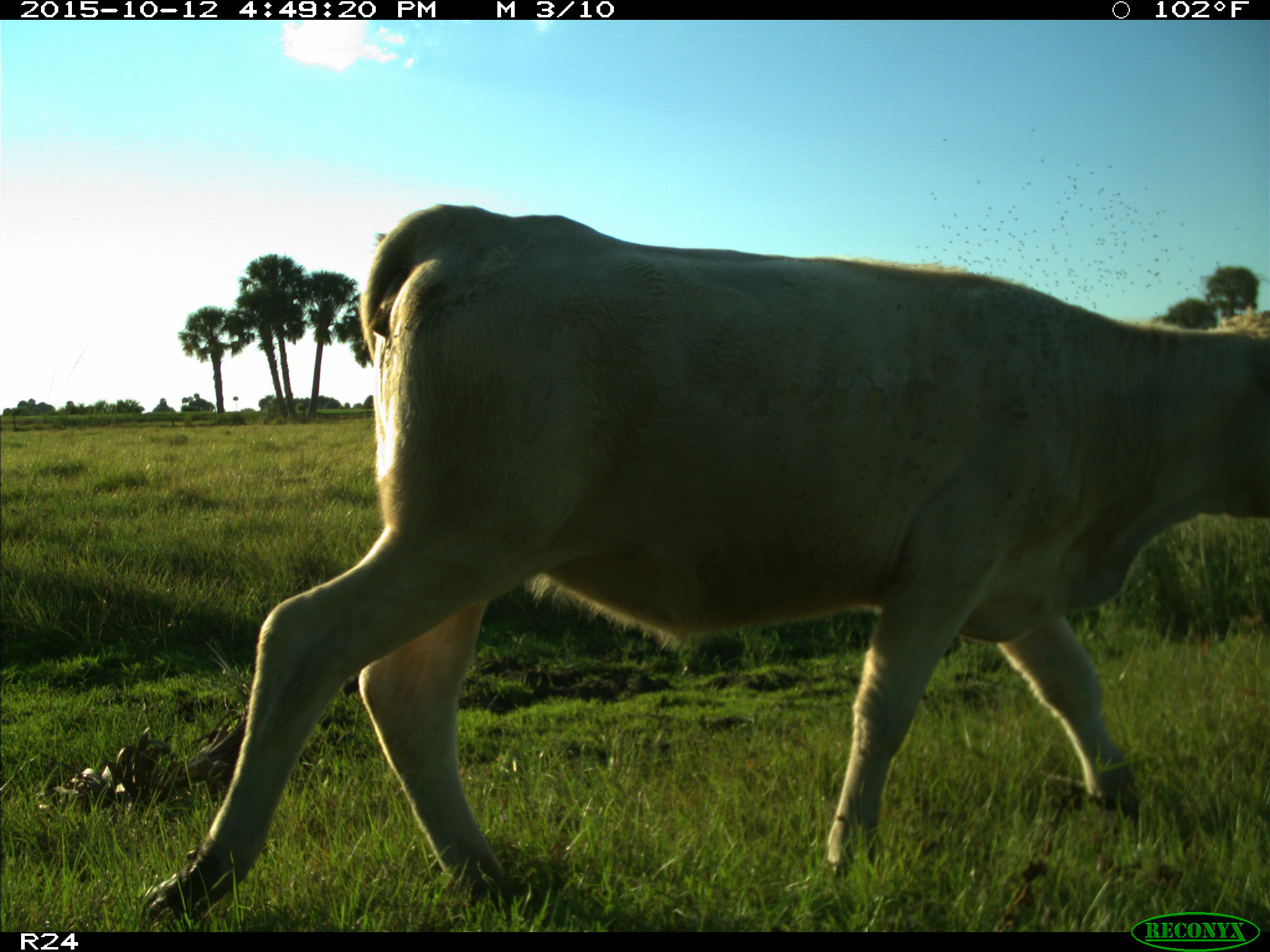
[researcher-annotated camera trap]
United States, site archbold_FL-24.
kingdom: Animalia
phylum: Chordata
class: Mammalia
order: Artiodactyla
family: Bovidae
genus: Bos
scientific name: Bos taurus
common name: domestic cow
Bos taurus (domestic cow).